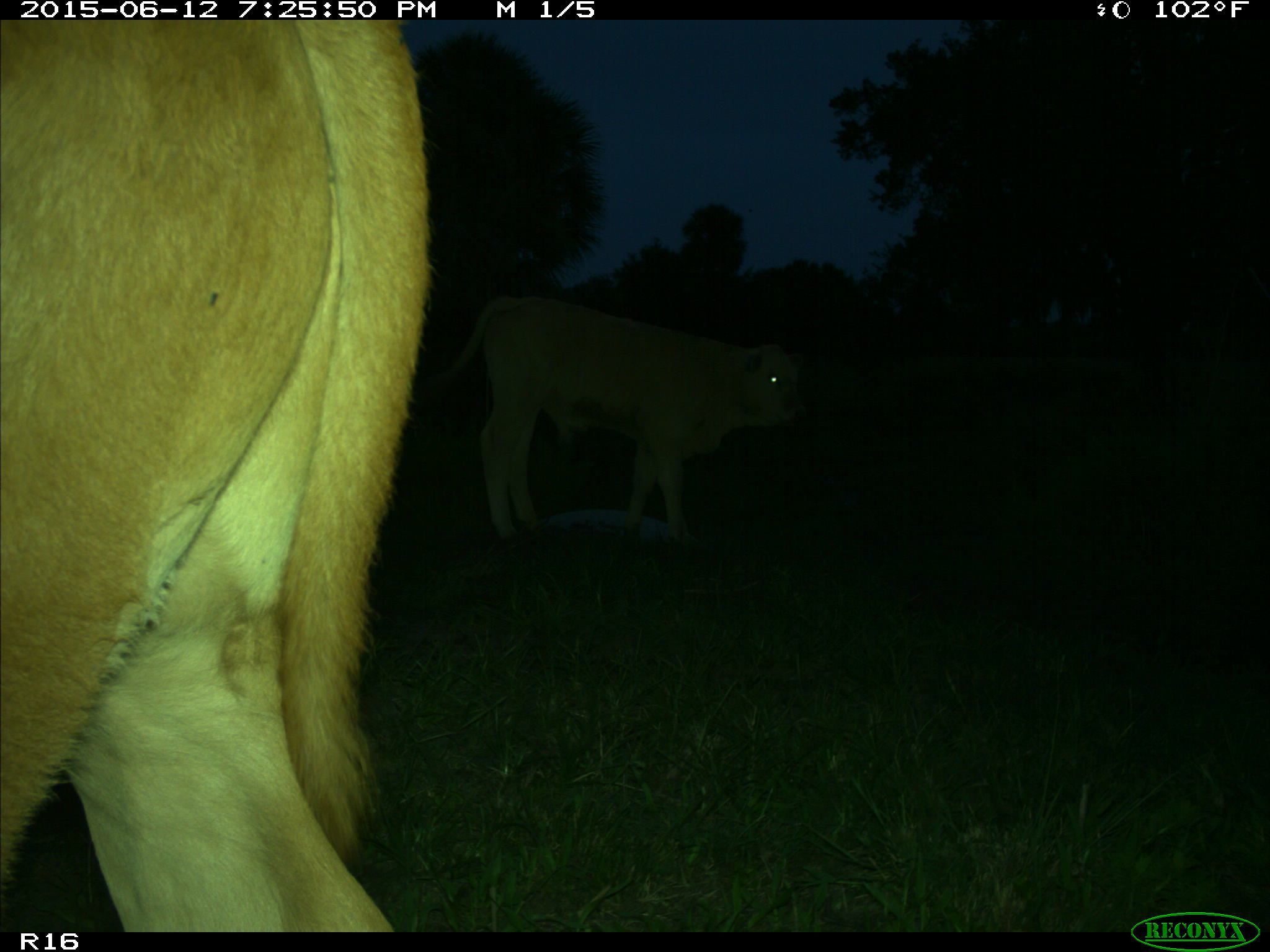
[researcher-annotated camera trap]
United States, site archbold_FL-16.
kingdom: Animalia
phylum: Chordata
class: Mammalia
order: Artiodactyla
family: Bovidae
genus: Bos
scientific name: Bos taurus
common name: domestic cow